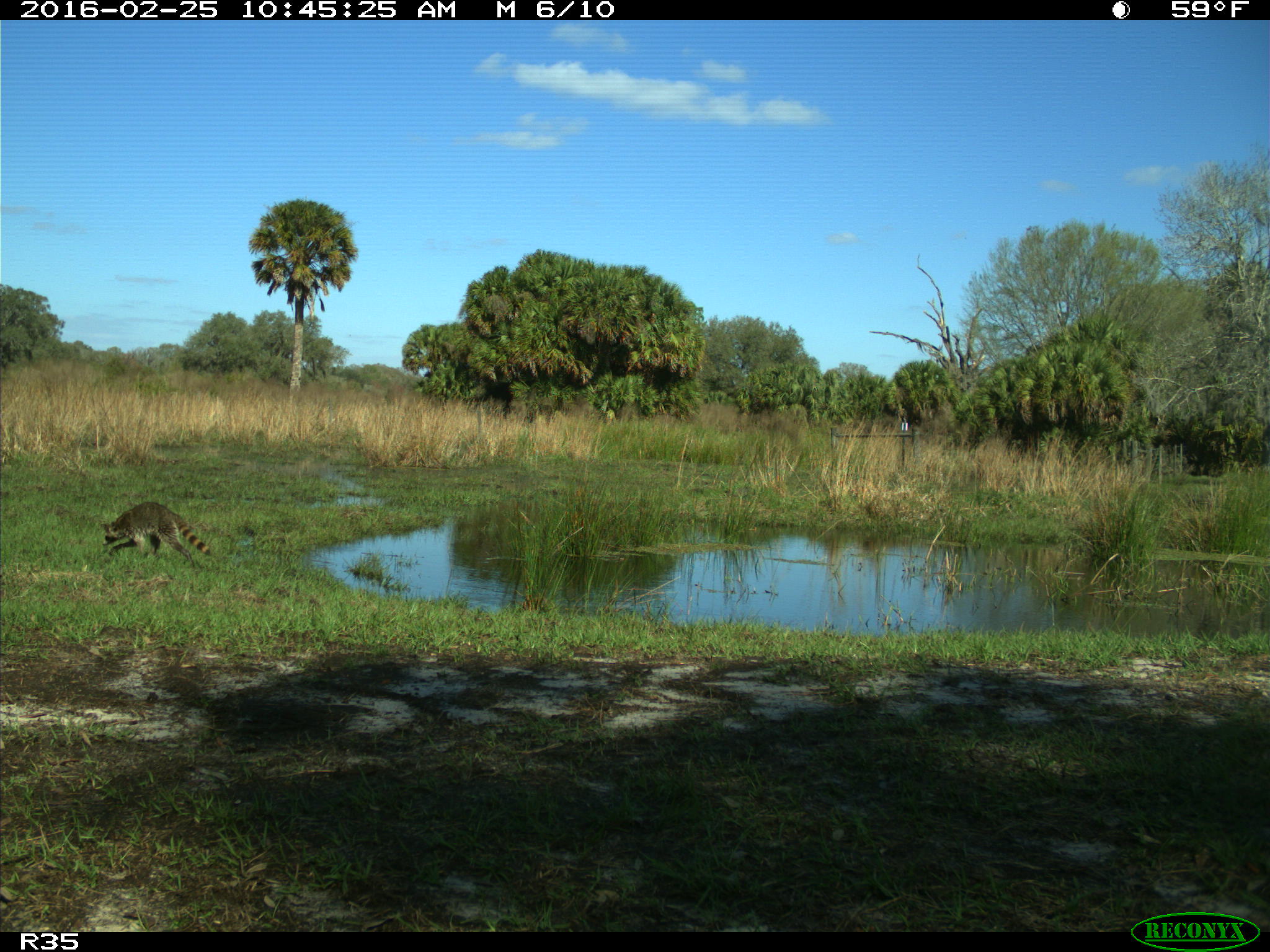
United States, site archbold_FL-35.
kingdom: Animalia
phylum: Chordata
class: Mammalia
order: Carnivora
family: Procyonidae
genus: Procyon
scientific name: Procyon lotor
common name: common raccoon